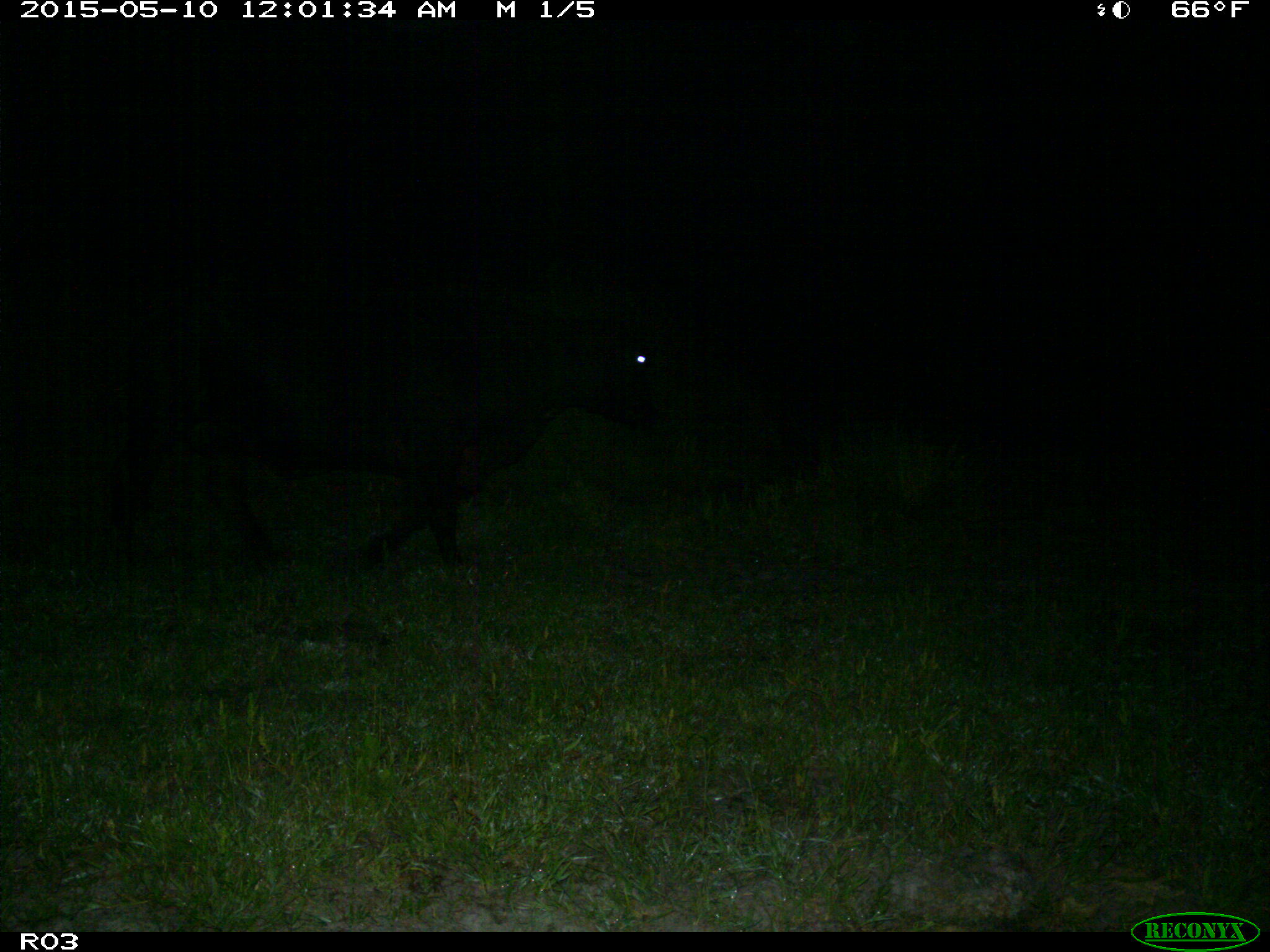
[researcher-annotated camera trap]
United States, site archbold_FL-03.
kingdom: Animalia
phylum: Chordata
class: Mammalia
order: Artiodactyla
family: Bovidae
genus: Bos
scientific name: Bos taurus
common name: domestic cow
Bos taurus (domestic cow).